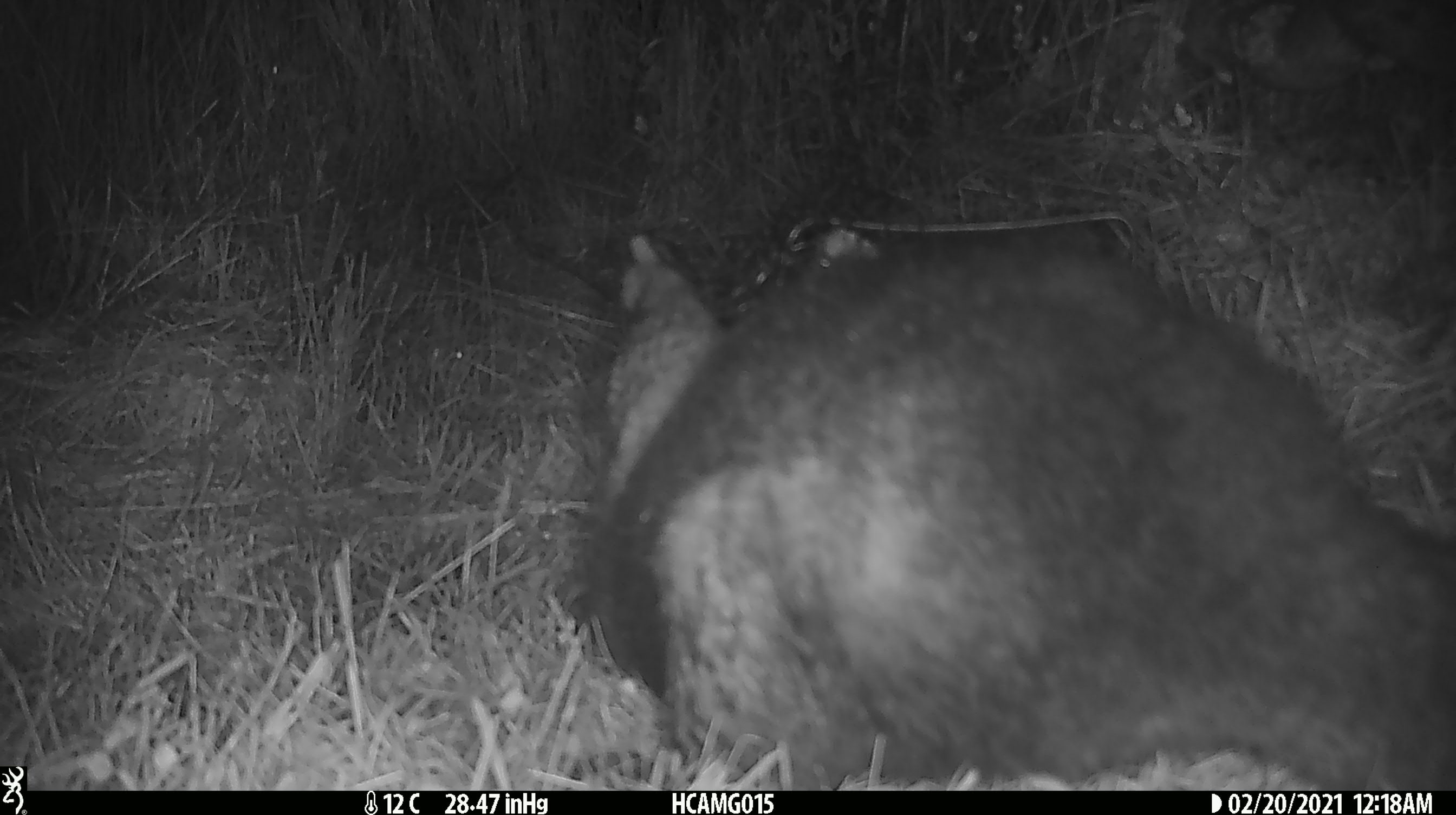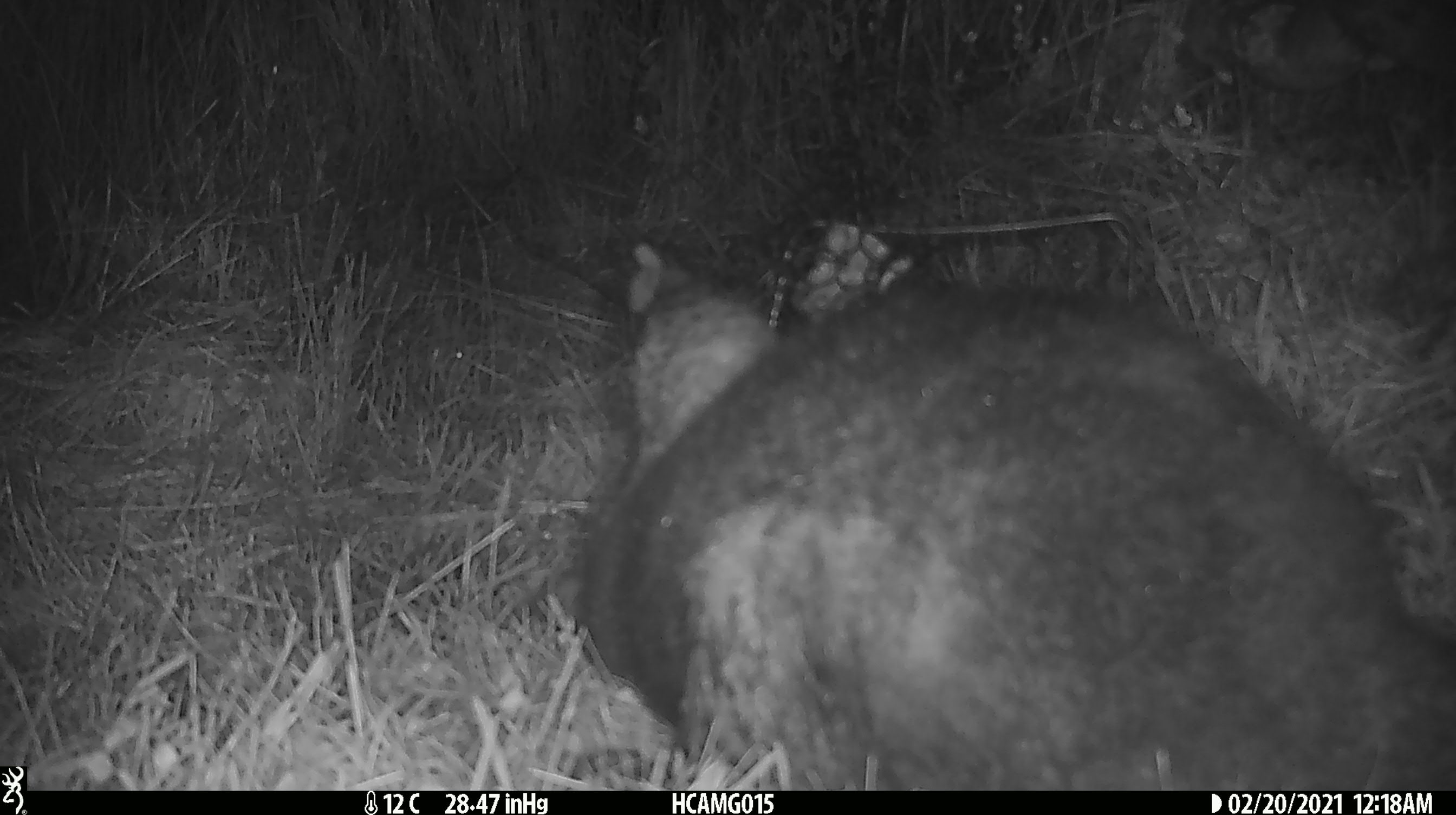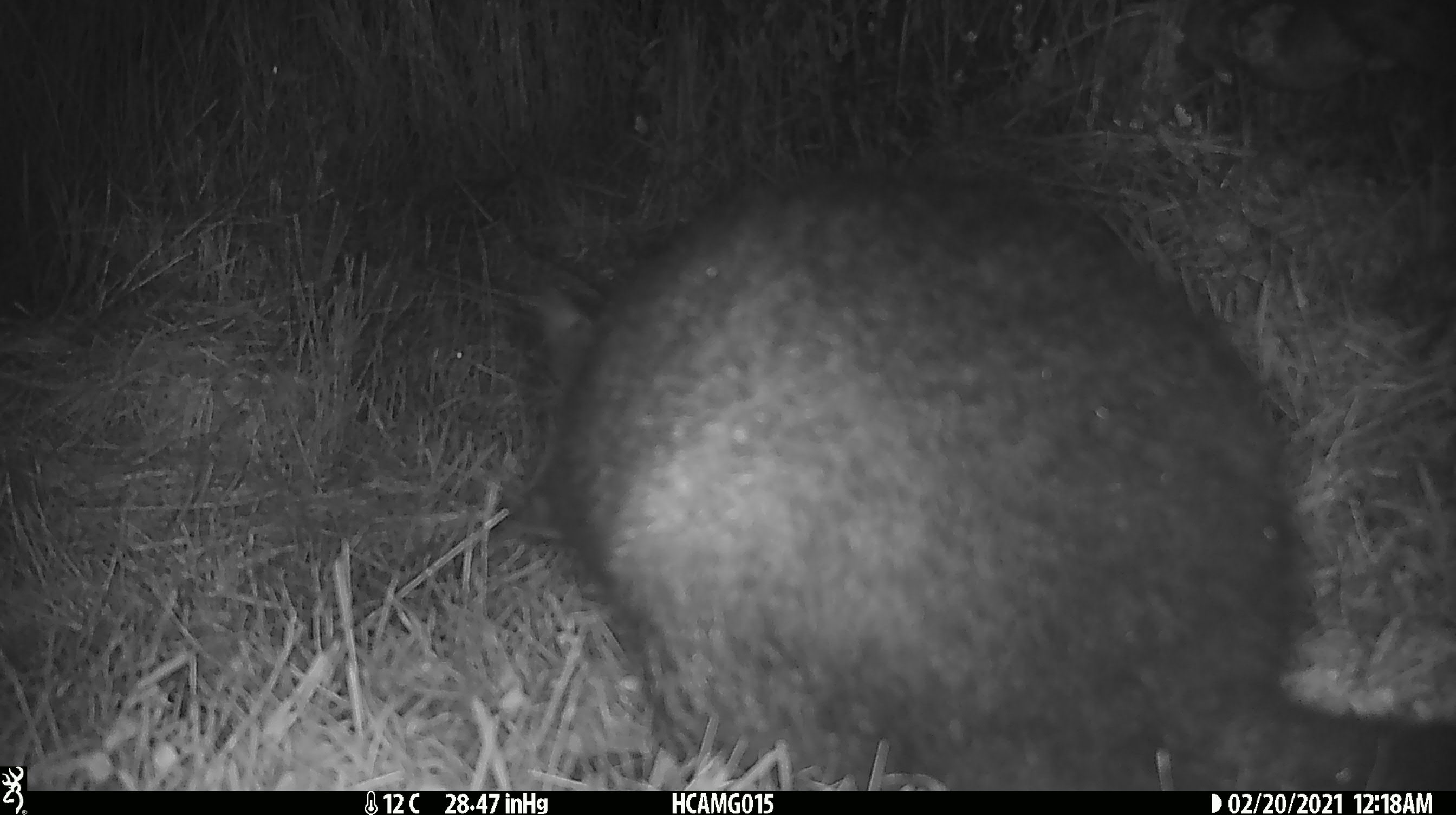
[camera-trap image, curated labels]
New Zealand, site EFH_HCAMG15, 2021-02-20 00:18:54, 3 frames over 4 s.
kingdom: Animalia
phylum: Chordata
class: Mammalia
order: Diprotodontia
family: Phalangeridae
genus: Trichosurus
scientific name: Trichosurus vulpecula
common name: common brushtail possum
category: possum